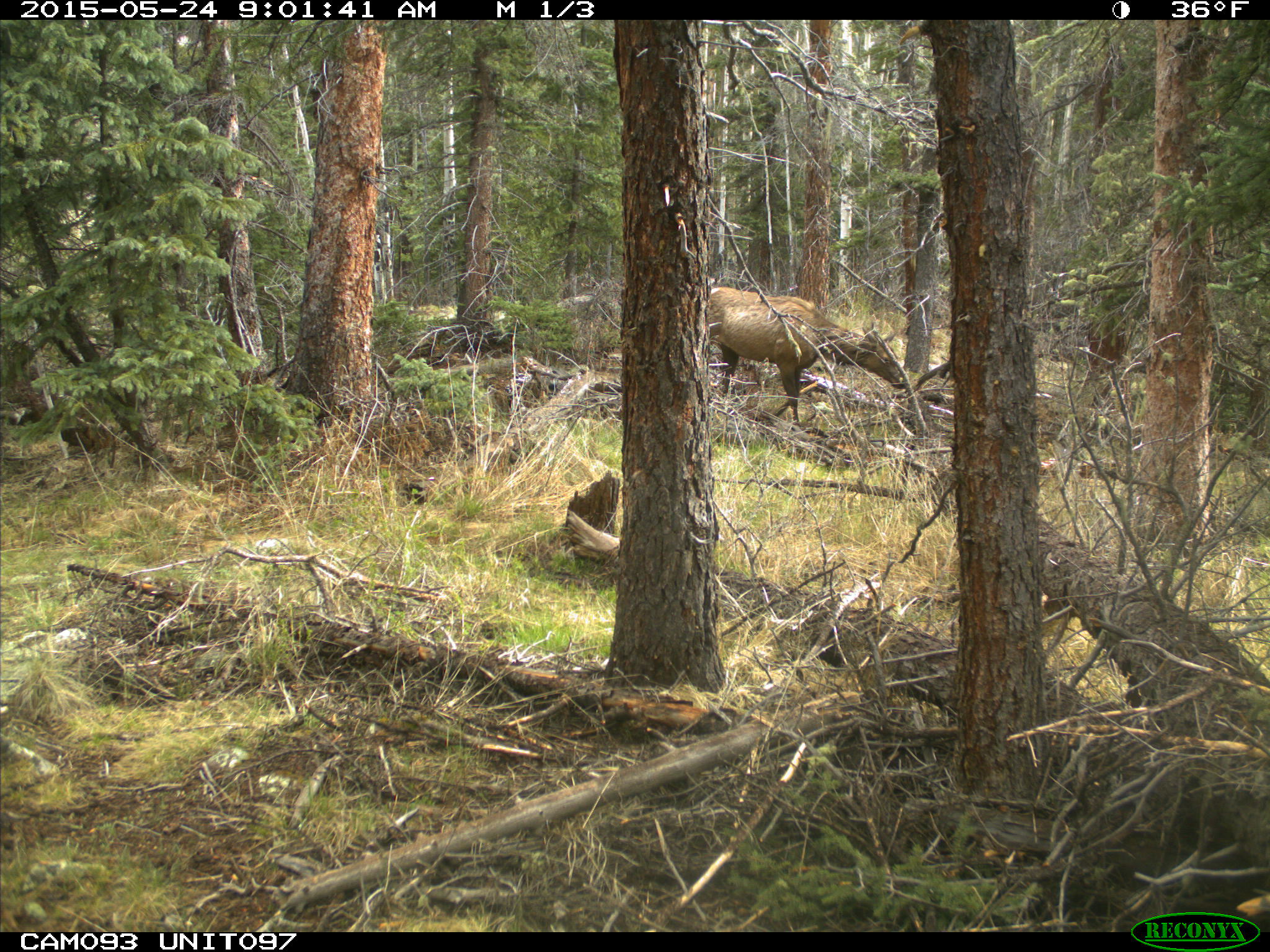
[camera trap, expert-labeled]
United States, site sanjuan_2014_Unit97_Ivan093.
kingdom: Animalia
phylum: Chordata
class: Mammalia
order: Artiodactyla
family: Cervidae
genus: Cervus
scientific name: Cervus elaphus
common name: red deer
Cervus elaphus (red deer).